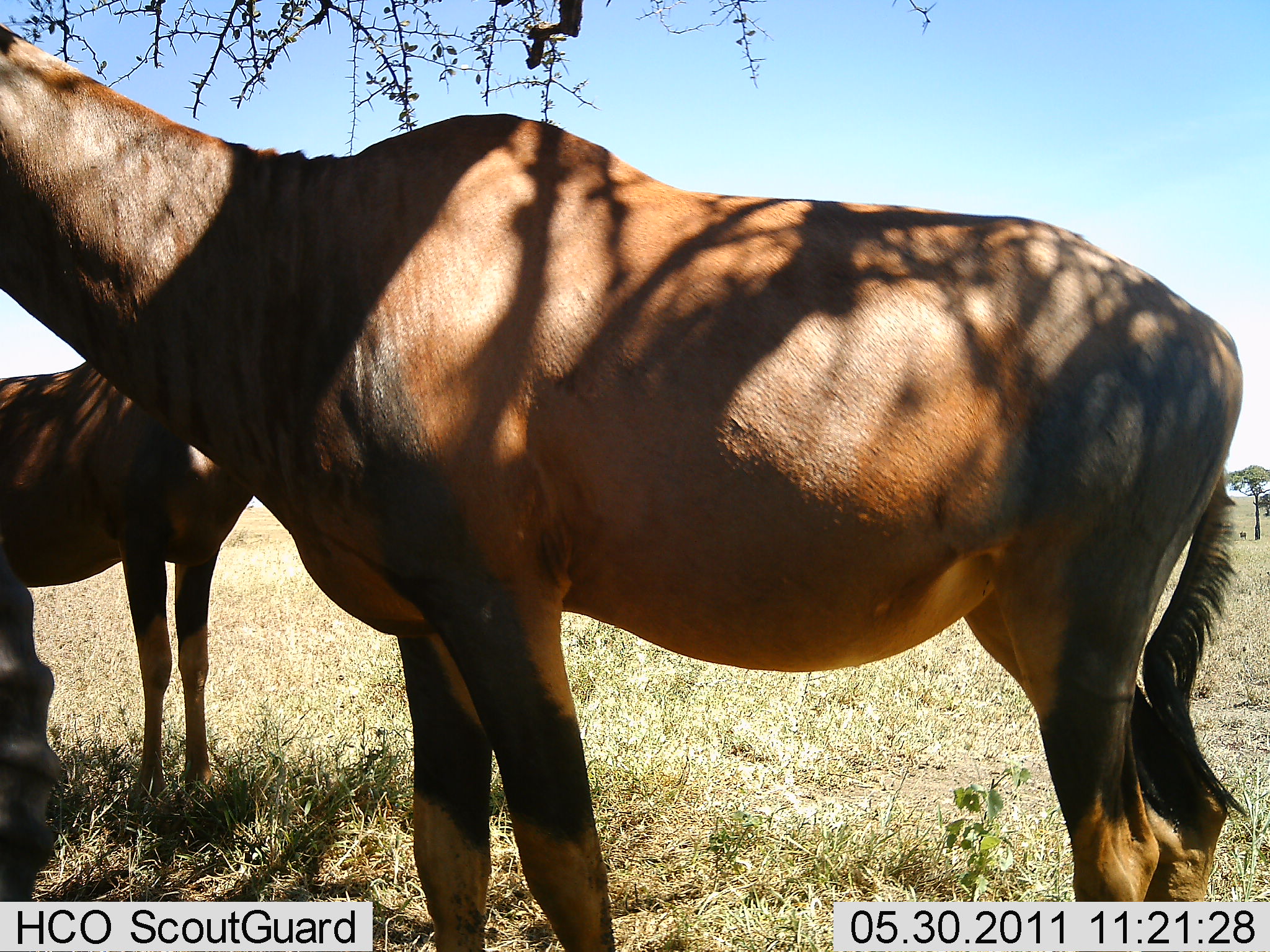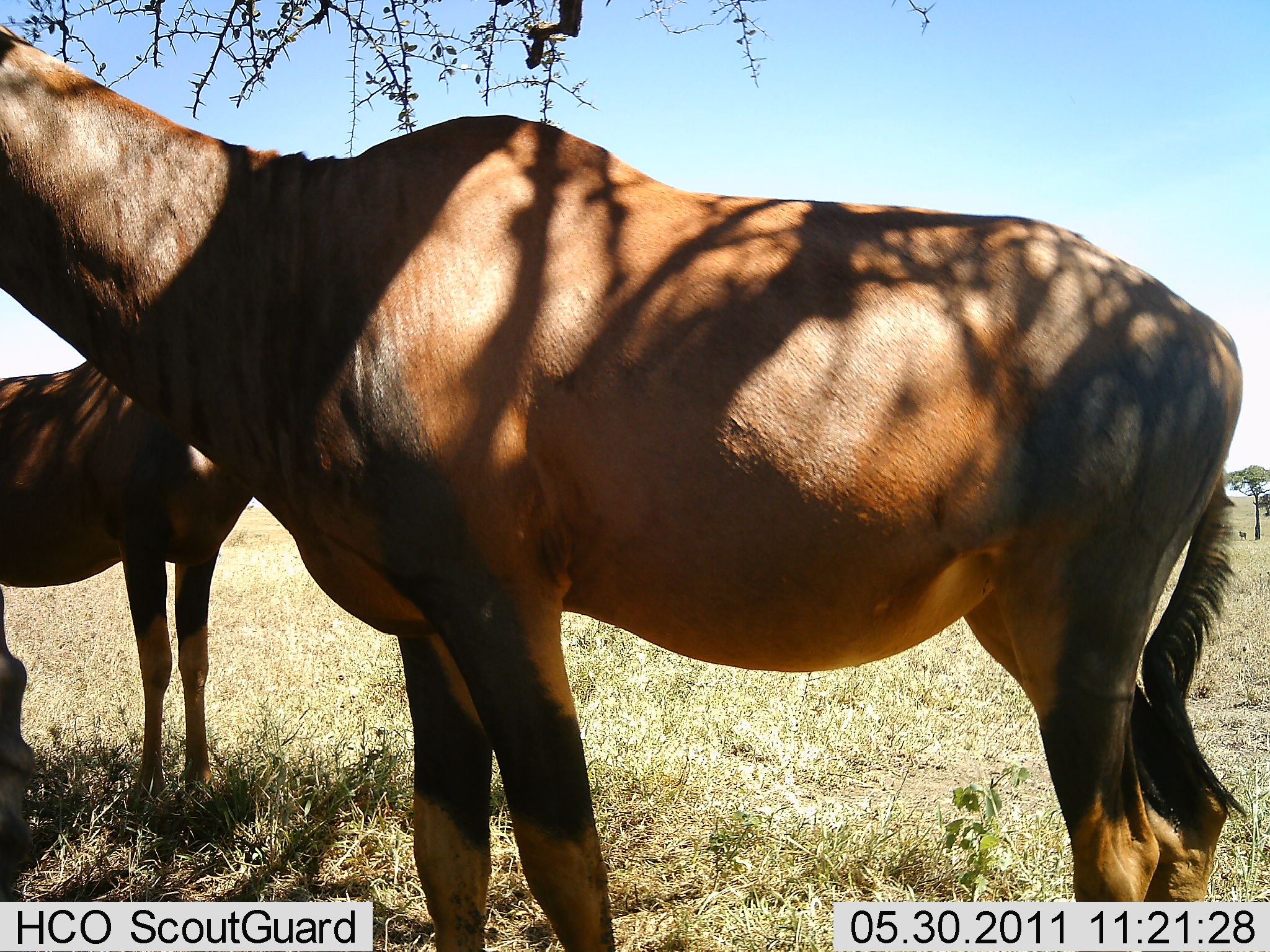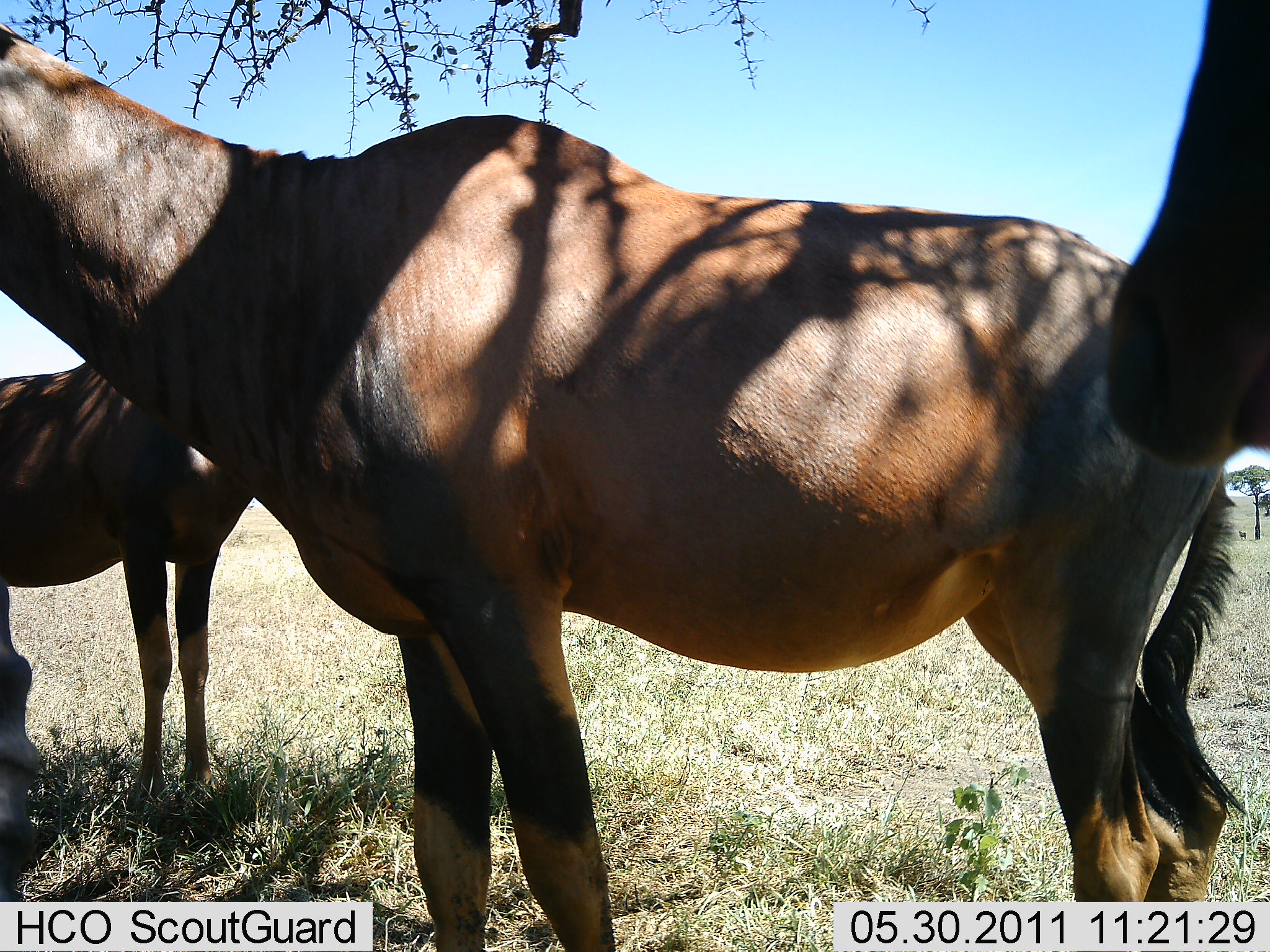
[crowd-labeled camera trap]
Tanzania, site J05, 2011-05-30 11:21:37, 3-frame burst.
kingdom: Animalia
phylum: Chordata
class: Mammalia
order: Artiodactyla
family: Bovidae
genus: Damaliscus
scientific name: Damaliscus lunatus jimela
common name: topi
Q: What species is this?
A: Topi (Damaliscus lunatus jimela).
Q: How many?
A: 4.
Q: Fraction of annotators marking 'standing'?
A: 100%.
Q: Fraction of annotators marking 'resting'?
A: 27%.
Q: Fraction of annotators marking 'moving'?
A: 9%.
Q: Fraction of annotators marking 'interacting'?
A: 0%.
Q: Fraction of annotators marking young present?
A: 0%.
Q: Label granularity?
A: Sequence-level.